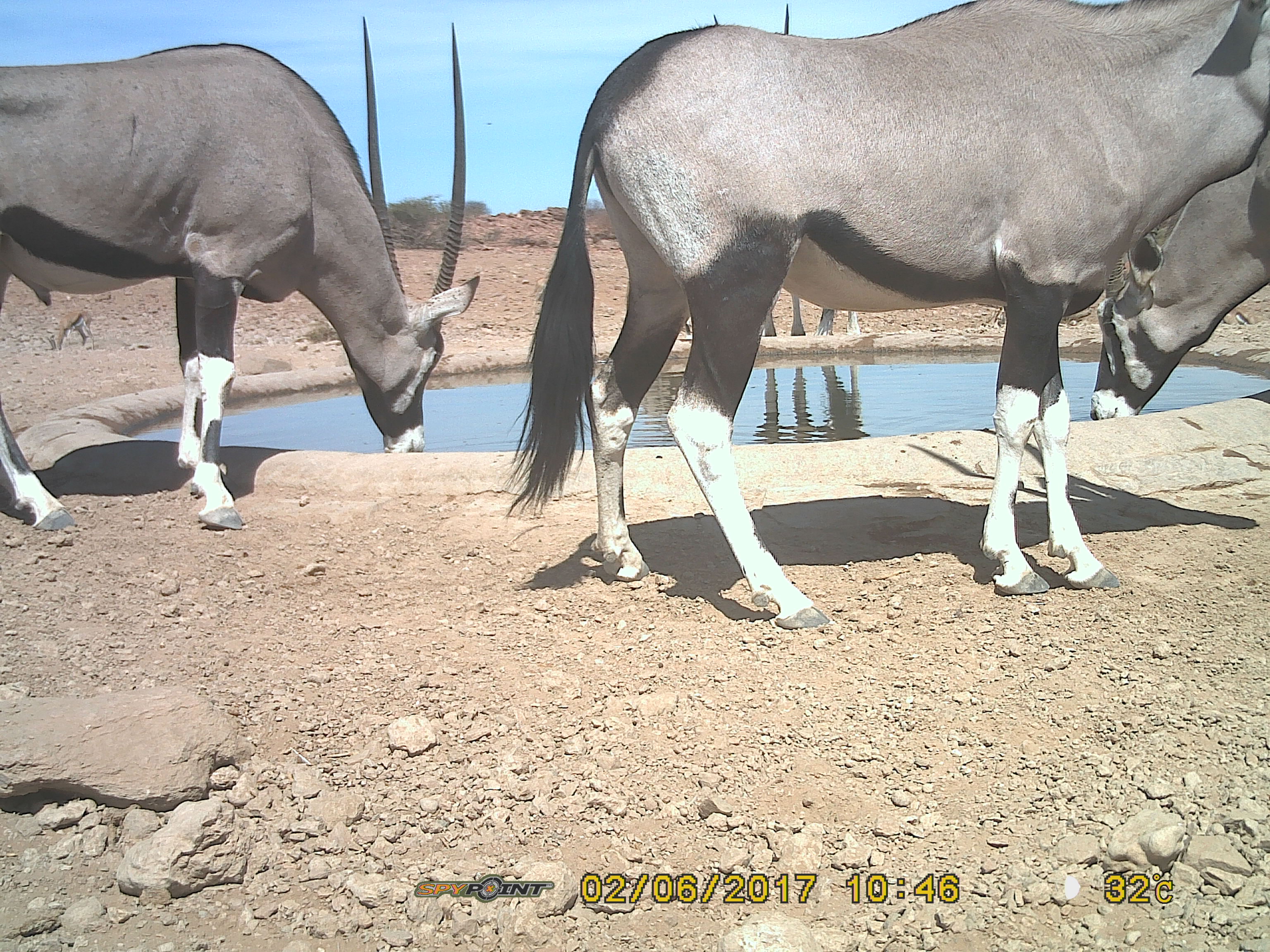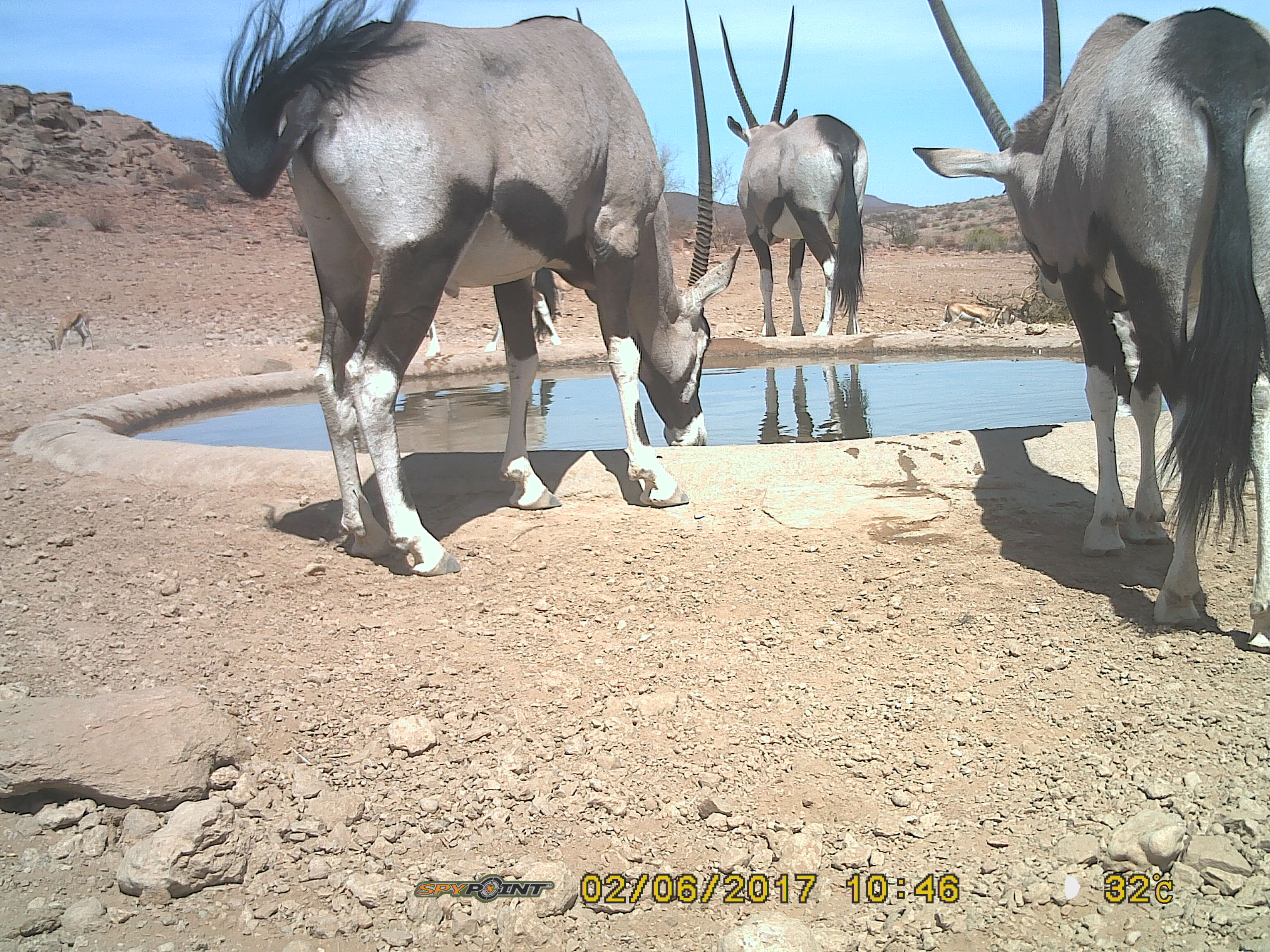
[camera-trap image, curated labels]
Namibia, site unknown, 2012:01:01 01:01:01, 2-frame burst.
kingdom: Animalia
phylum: Chordata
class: Mammalia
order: Artiodactyla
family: Bovidae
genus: Oryx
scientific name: Oryx gazella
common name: gemsbok